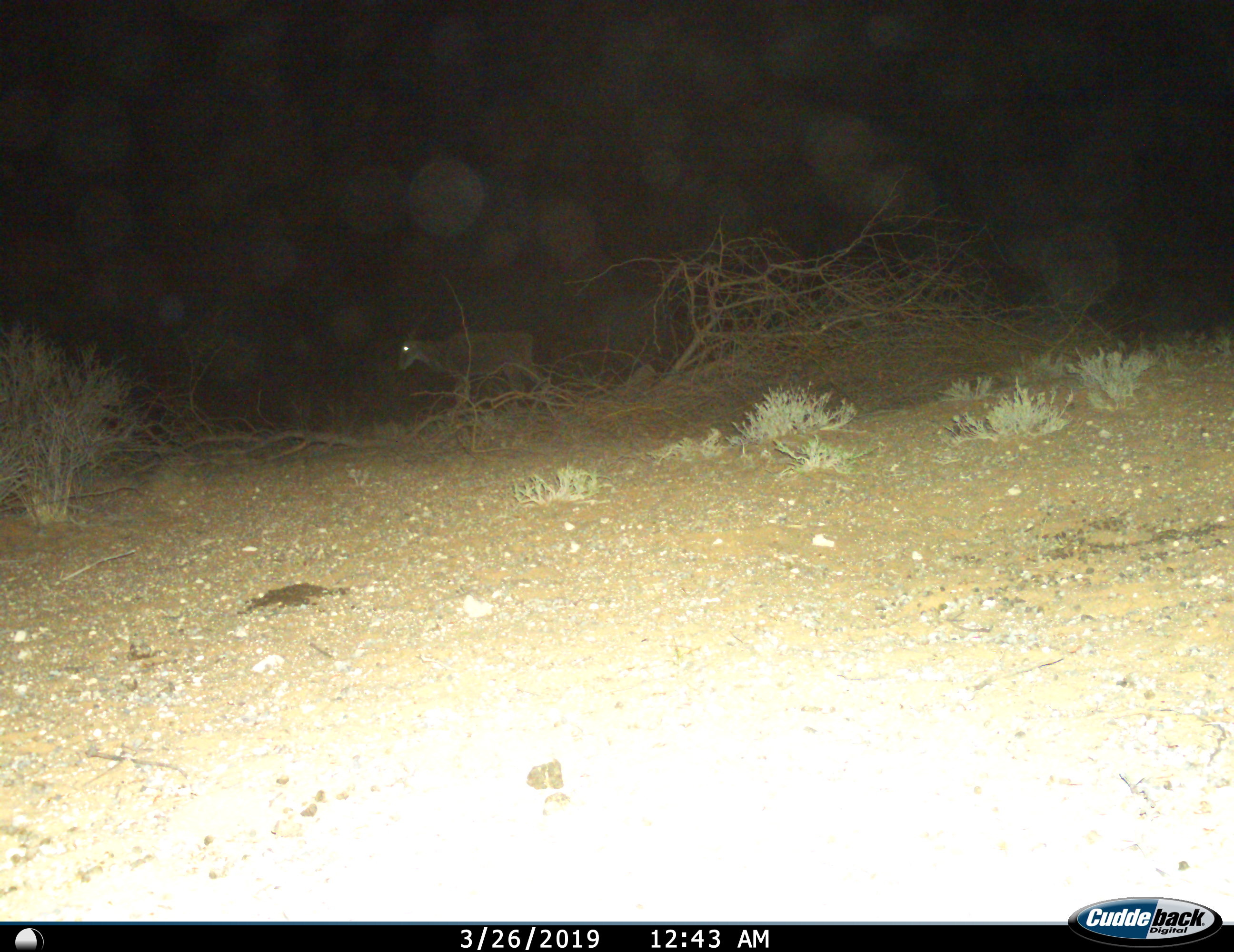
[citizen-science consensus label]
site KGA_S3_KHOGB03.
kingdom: Animalia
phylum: Chordata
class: Mammalia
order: Artiodactyla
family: Bovidae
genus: Tragelaphus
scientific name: Tragelaphus oryx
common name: eland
Eland (Tragelaphus oryx), count 1. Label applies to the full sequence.